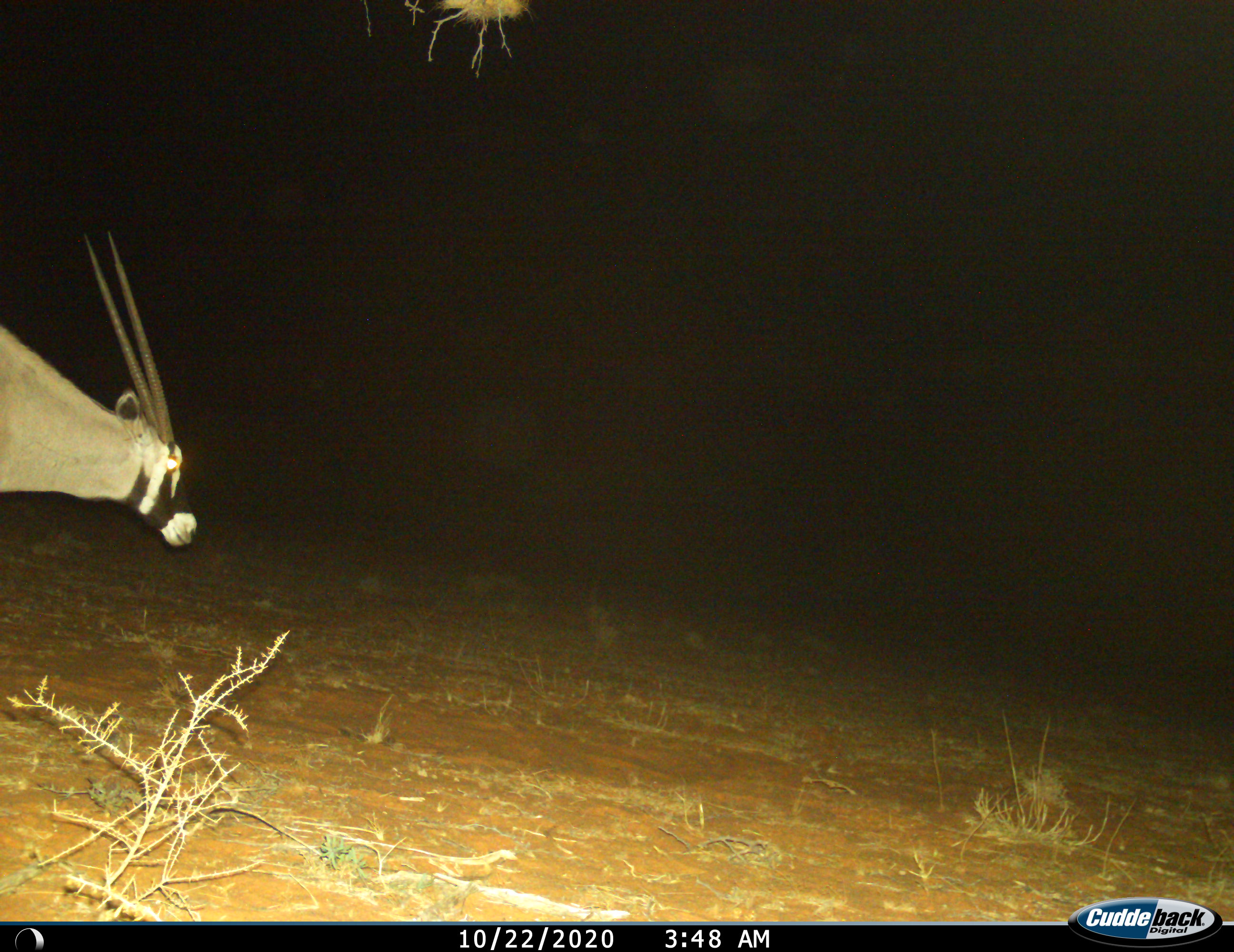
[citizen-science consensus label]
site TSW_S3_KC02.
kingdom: Animalia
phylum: Chordata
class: Mammalia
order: Artiodactyla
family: Bovidae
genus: Oryx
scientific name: Oryx gazella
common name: gemsbok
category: oryx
Oryx (gemsbok) (Oryx gazella), count 1. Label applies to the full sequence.